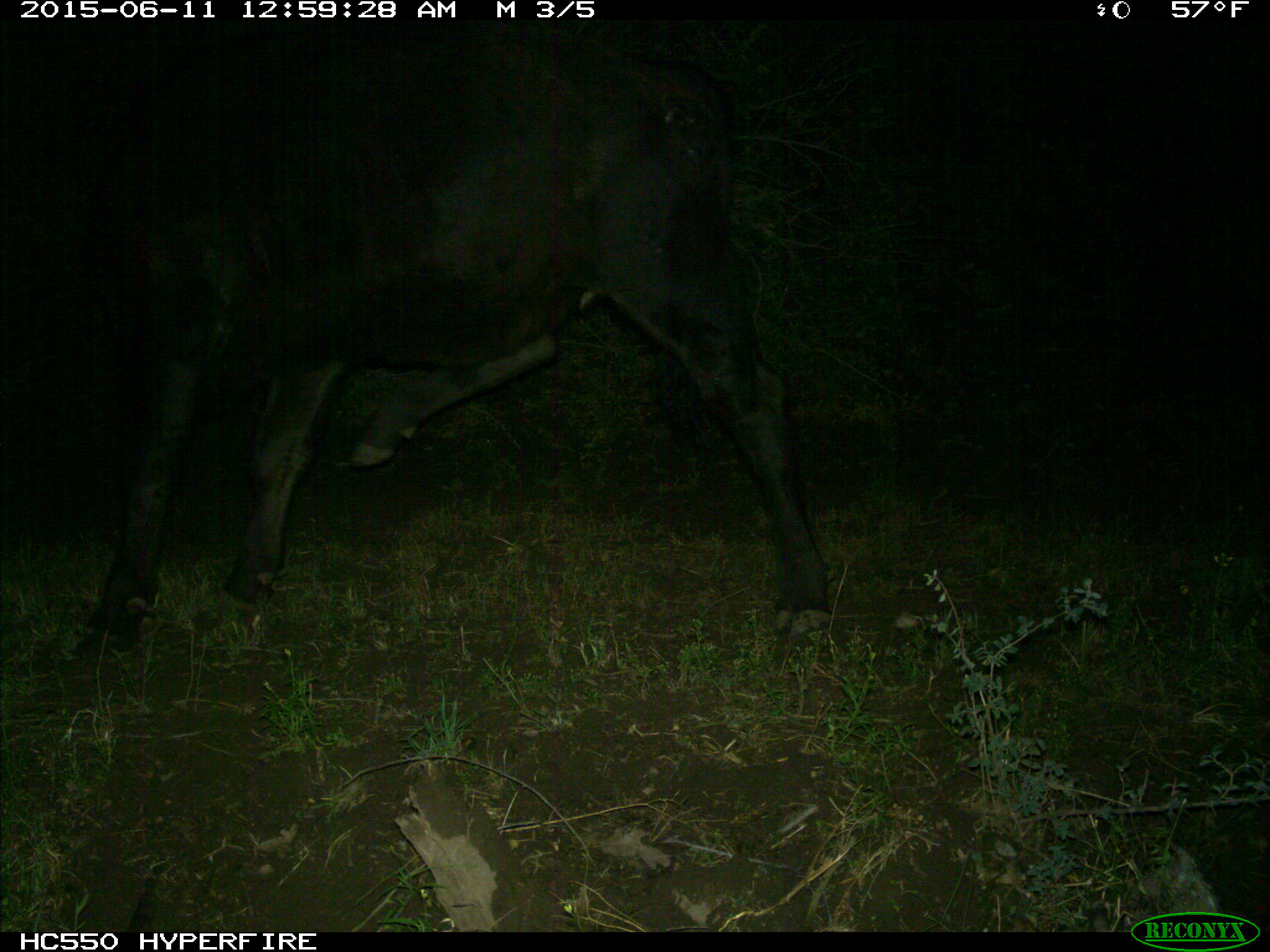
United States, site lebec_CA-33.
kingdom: Animalia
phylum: Chordata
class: Mammalia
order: Artiodactyla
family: Bovidae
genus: Bos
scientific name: Bos taurus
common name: domestic cow